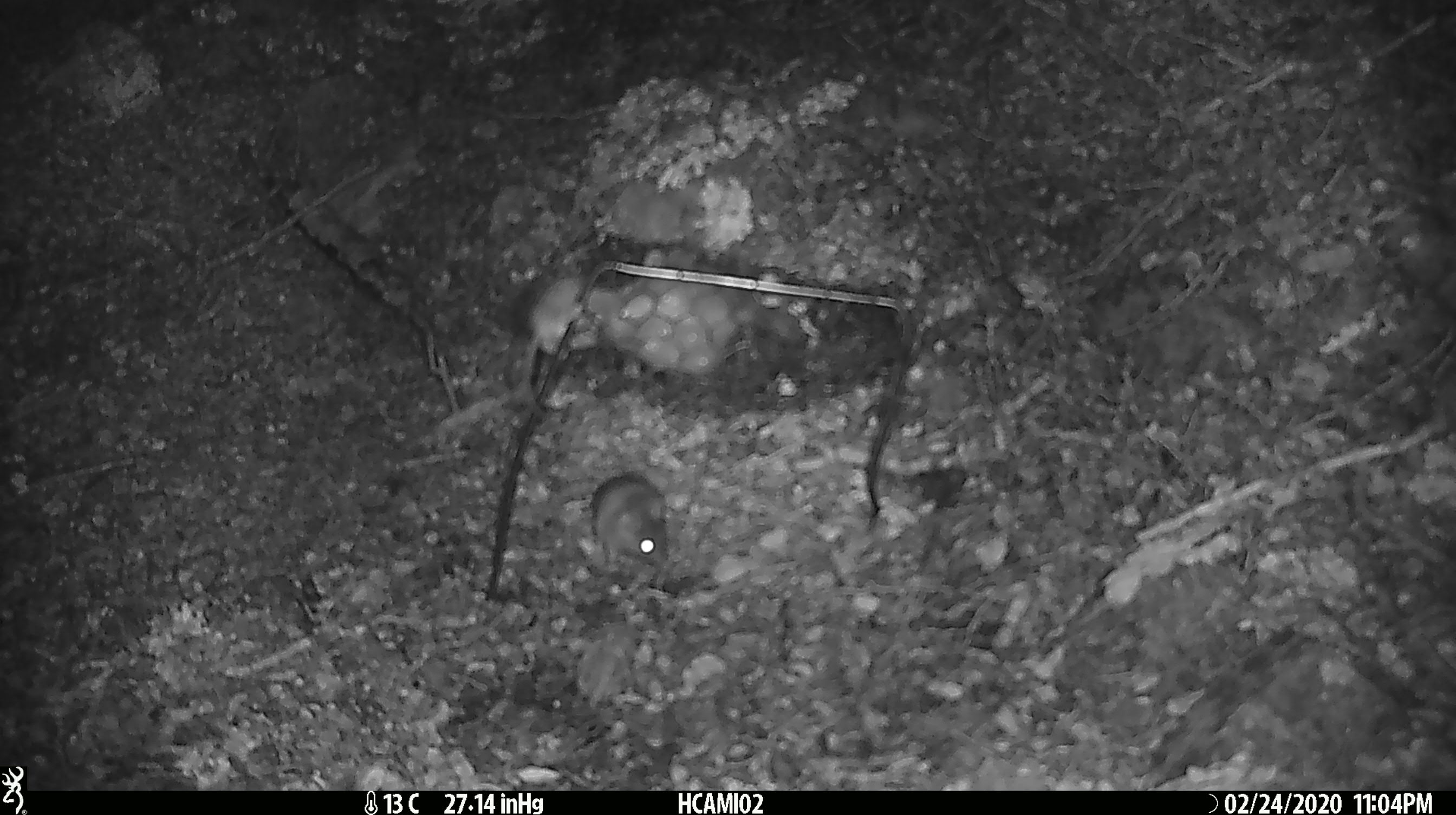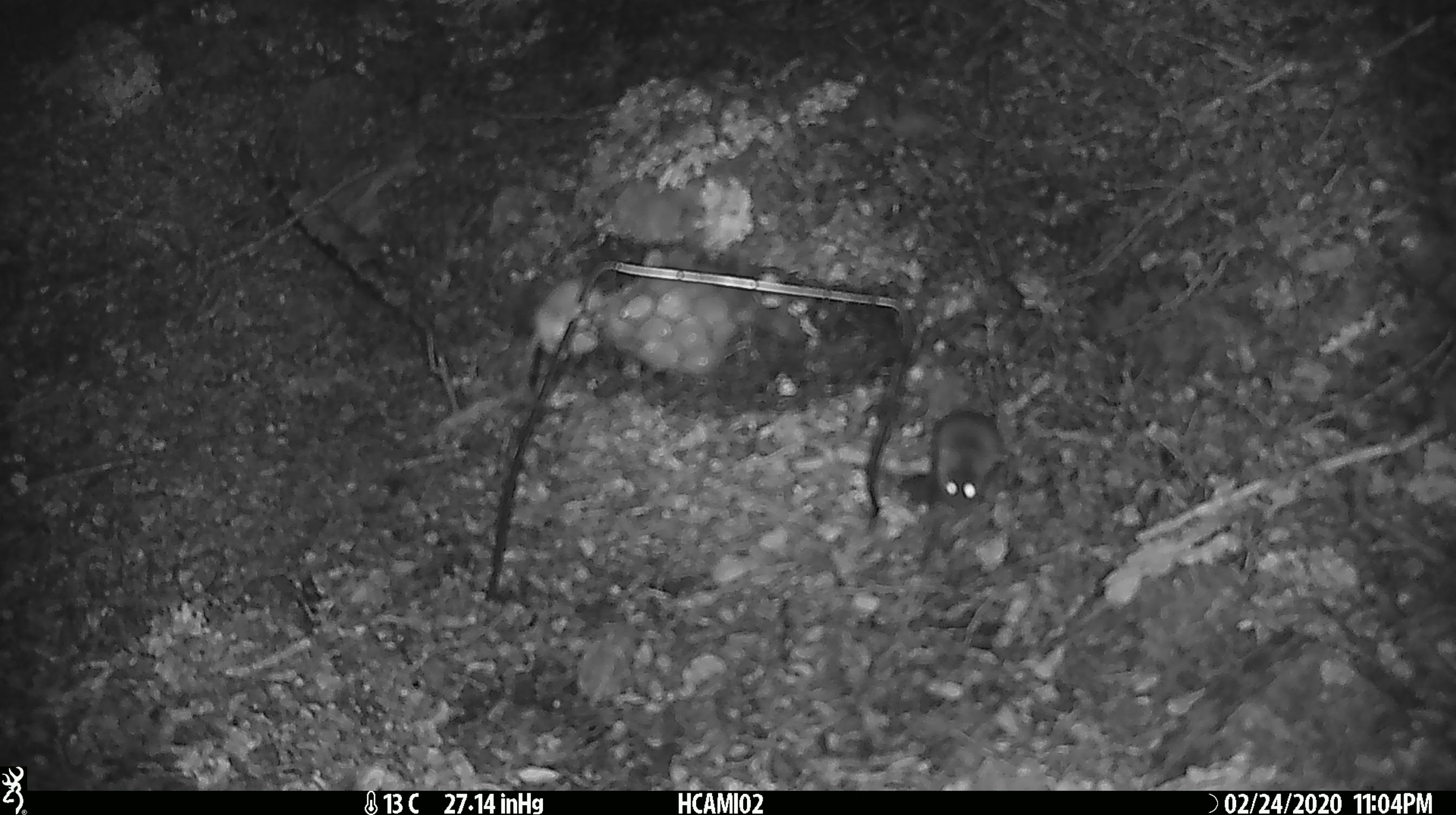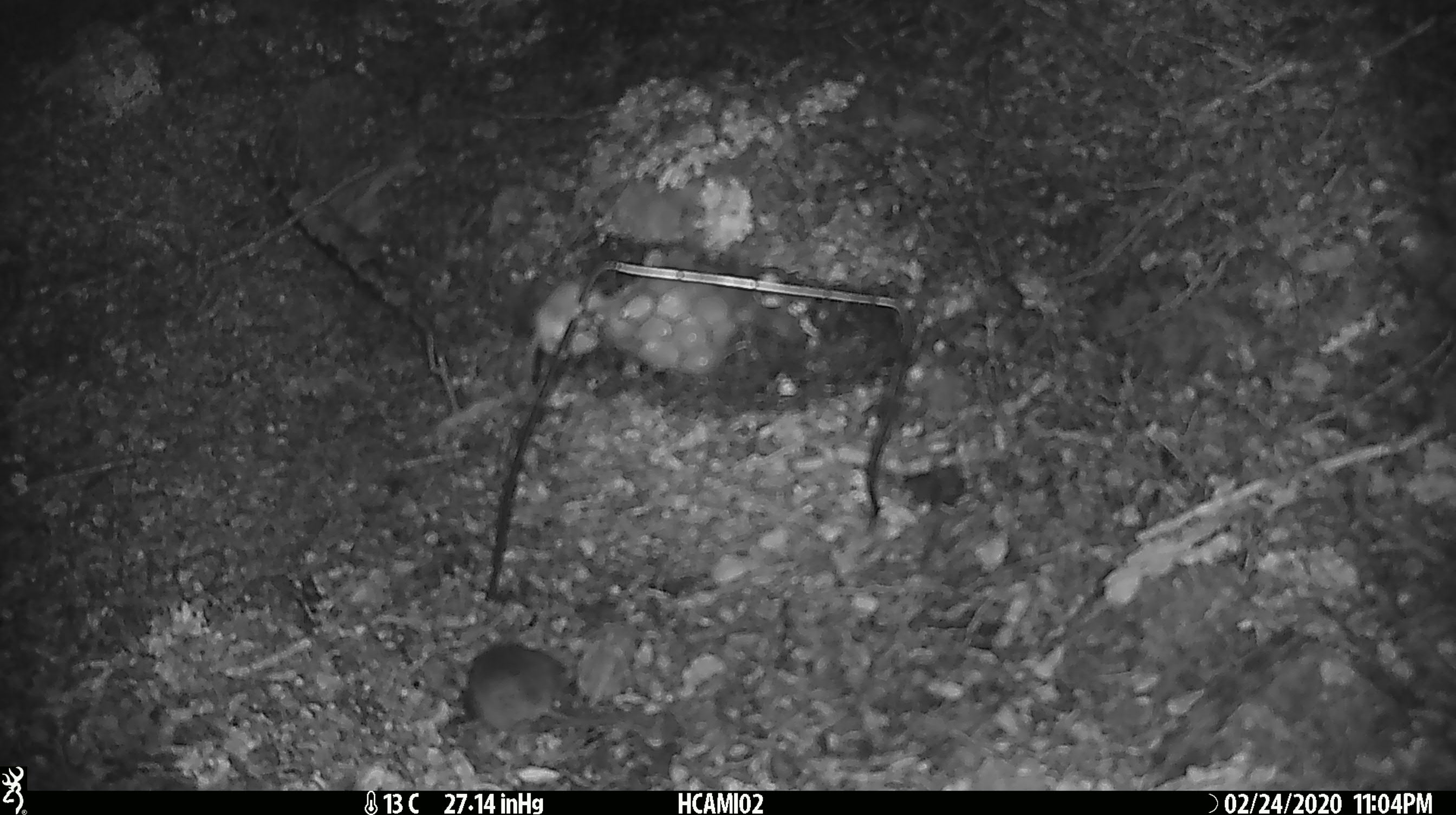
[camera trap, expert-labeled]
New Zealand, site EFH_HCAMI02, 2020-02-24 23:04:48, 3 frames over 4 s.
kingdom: Animalia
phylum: Chordata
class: Mammalia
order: Rodentia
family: Muridae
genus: Mus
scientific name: Mus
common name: mouse